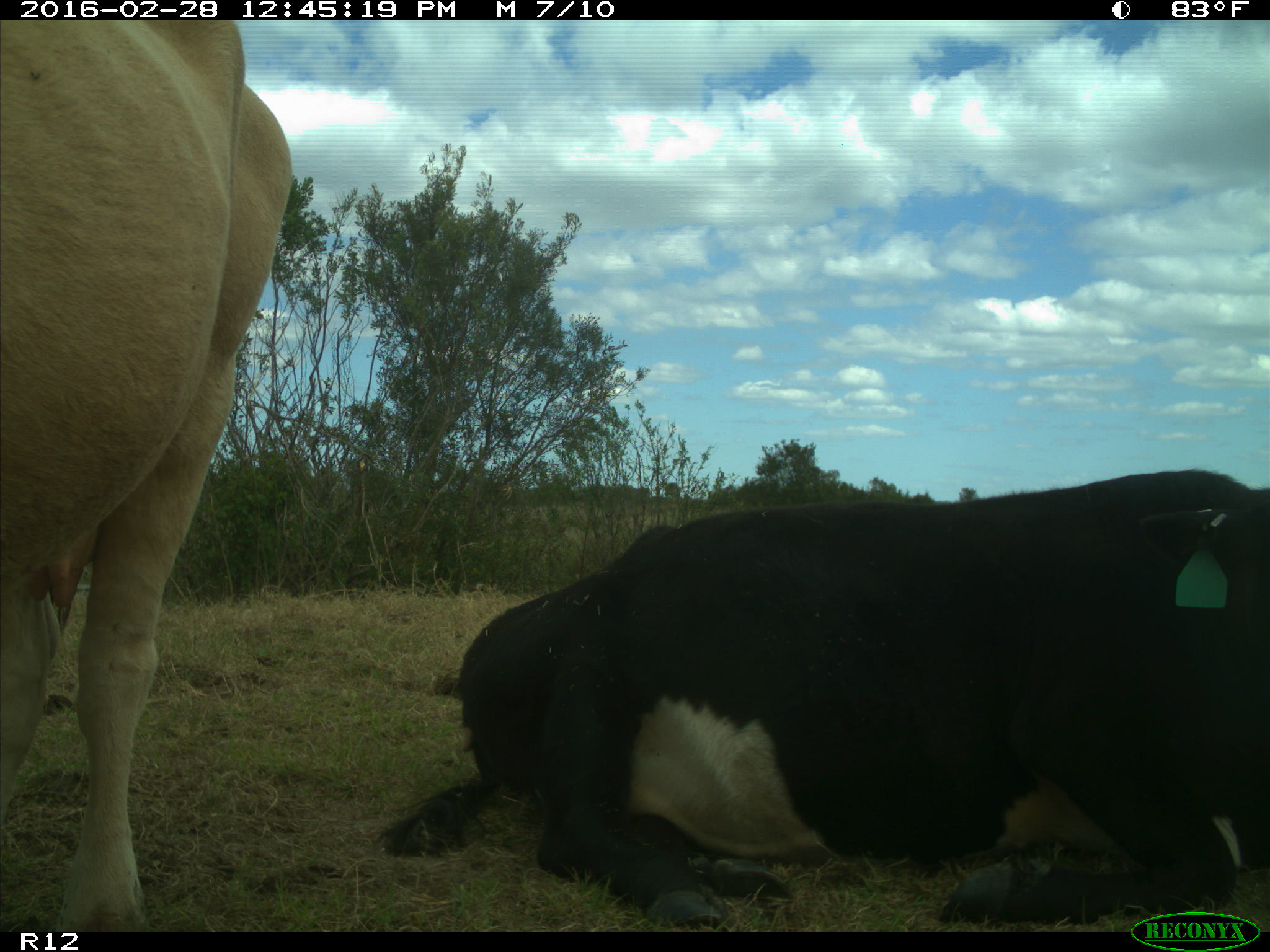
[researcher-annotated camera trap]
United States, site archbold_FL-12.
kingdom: Animalia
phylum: Chordata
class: Mammalia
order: Artiodactyla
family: Bovidae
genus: Bos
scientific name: Bos taurus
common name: domestic cow